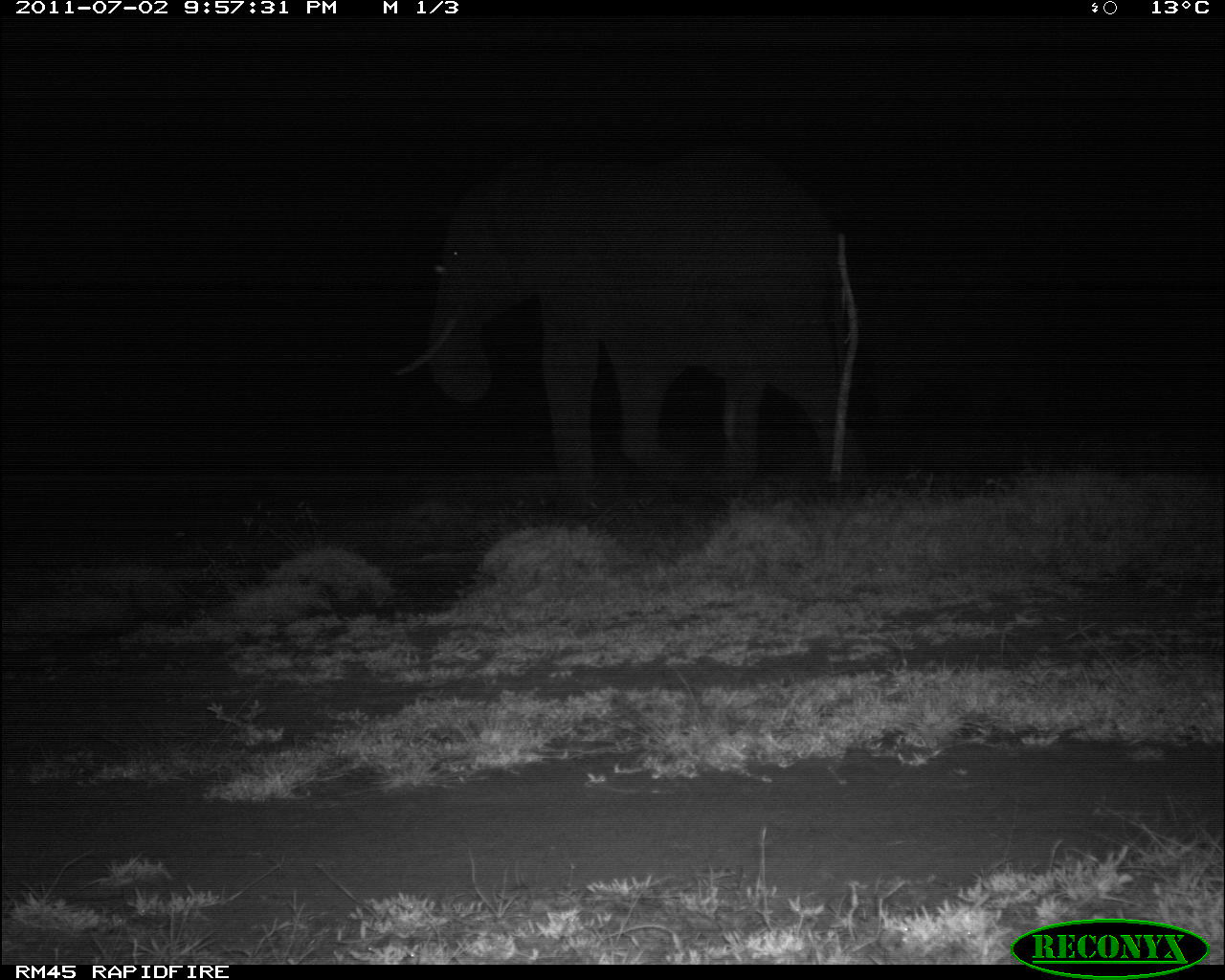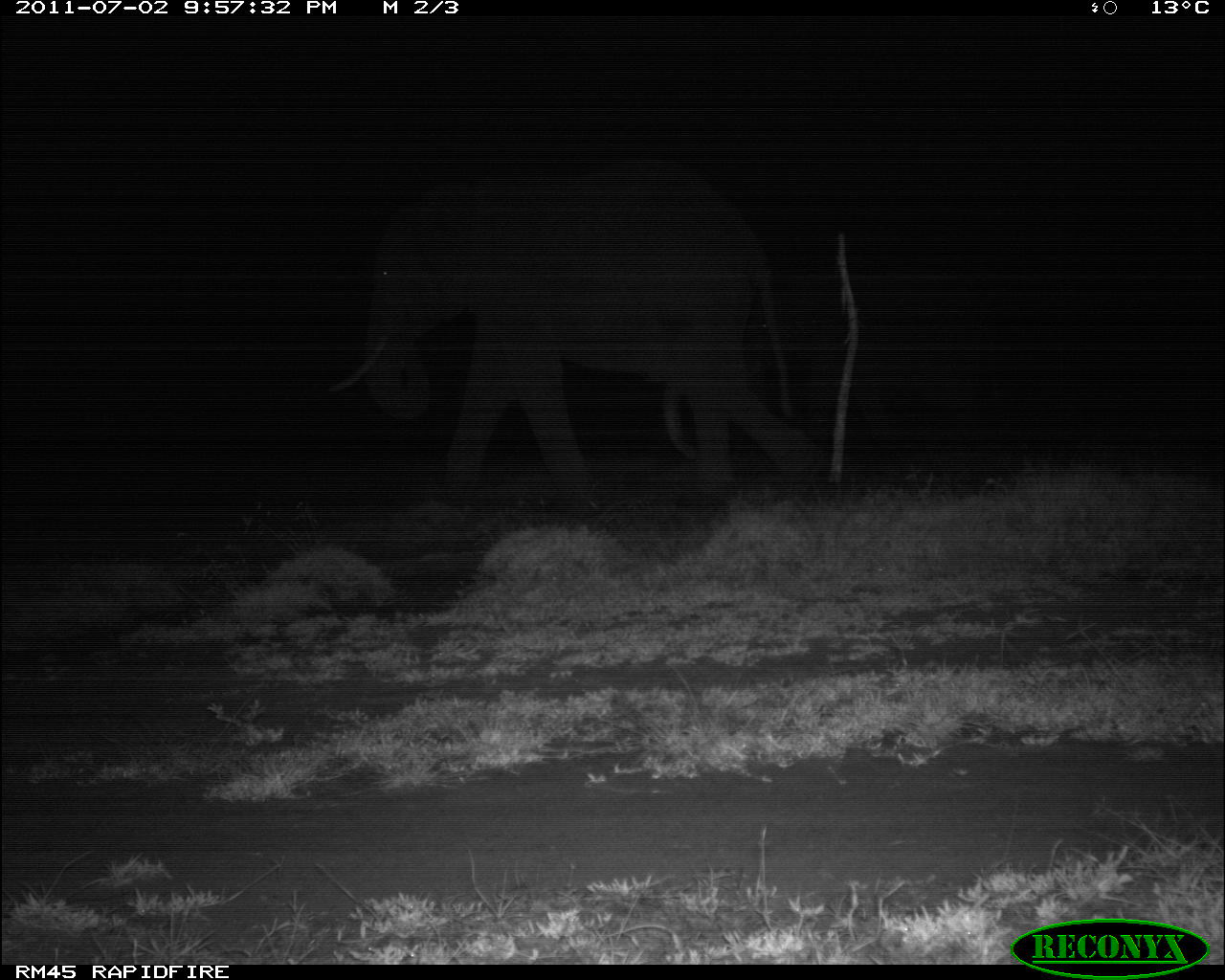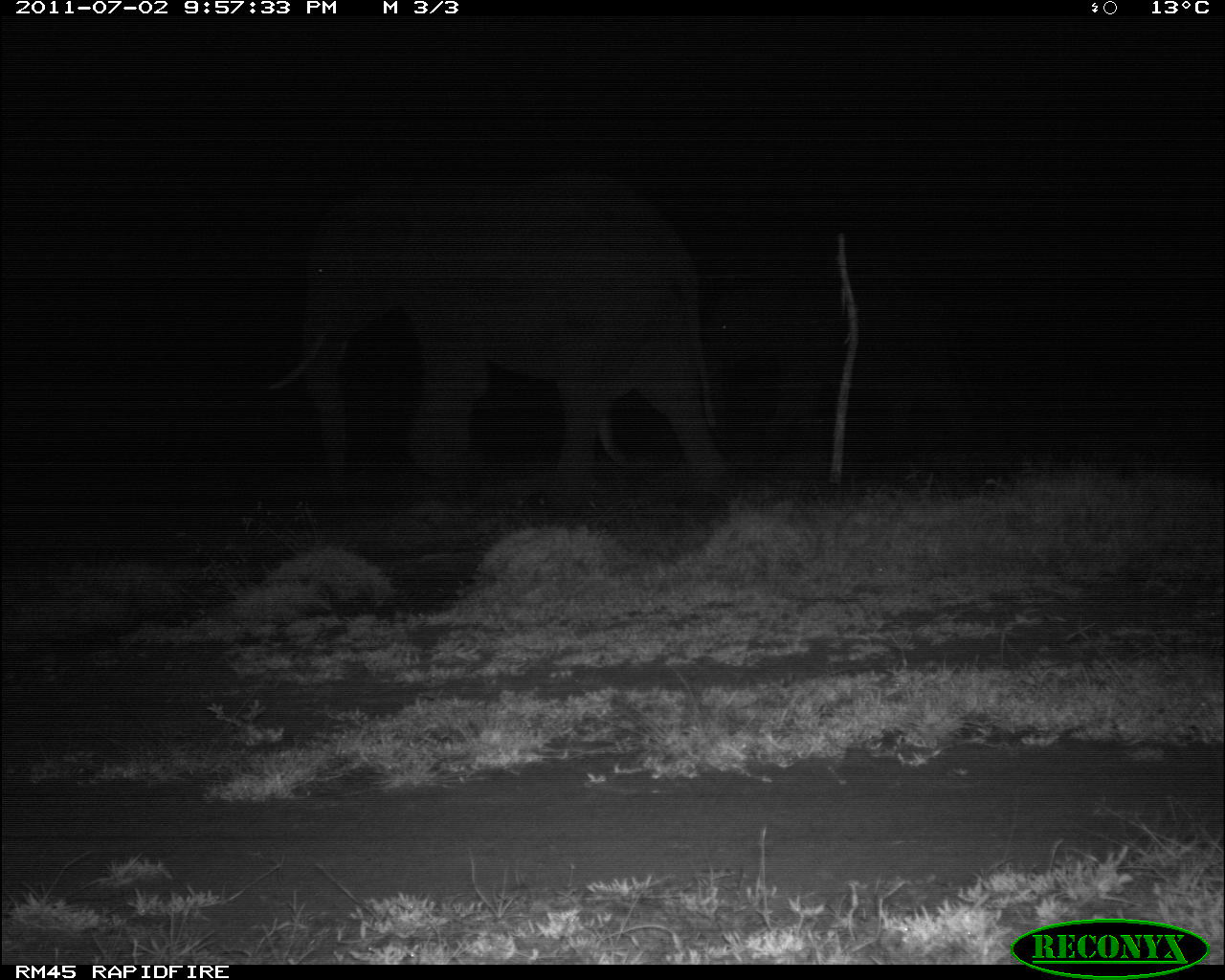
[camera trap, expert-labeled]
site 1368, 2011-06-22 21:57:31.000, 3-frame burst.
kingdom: Animalia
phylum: Chordata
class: Mammalia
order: Proboscidea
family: Elephantidae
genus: Loxodonta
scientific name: Loxodonta africana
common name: african bush elephant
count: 1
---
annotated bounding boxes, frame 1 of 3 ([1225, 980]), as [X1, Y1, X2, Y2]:
loxodonta africana: [388, 138, 859, 504]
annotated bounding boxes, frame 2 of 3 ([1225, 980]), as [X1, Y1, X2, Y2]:
loxodonta africana: [320, 153, 814, 491]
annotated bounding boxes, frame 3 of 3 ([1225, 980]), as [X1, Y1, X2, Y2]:
loxodonta africana: [261, 161, 742, 517]; [705, 248, 975, 441]